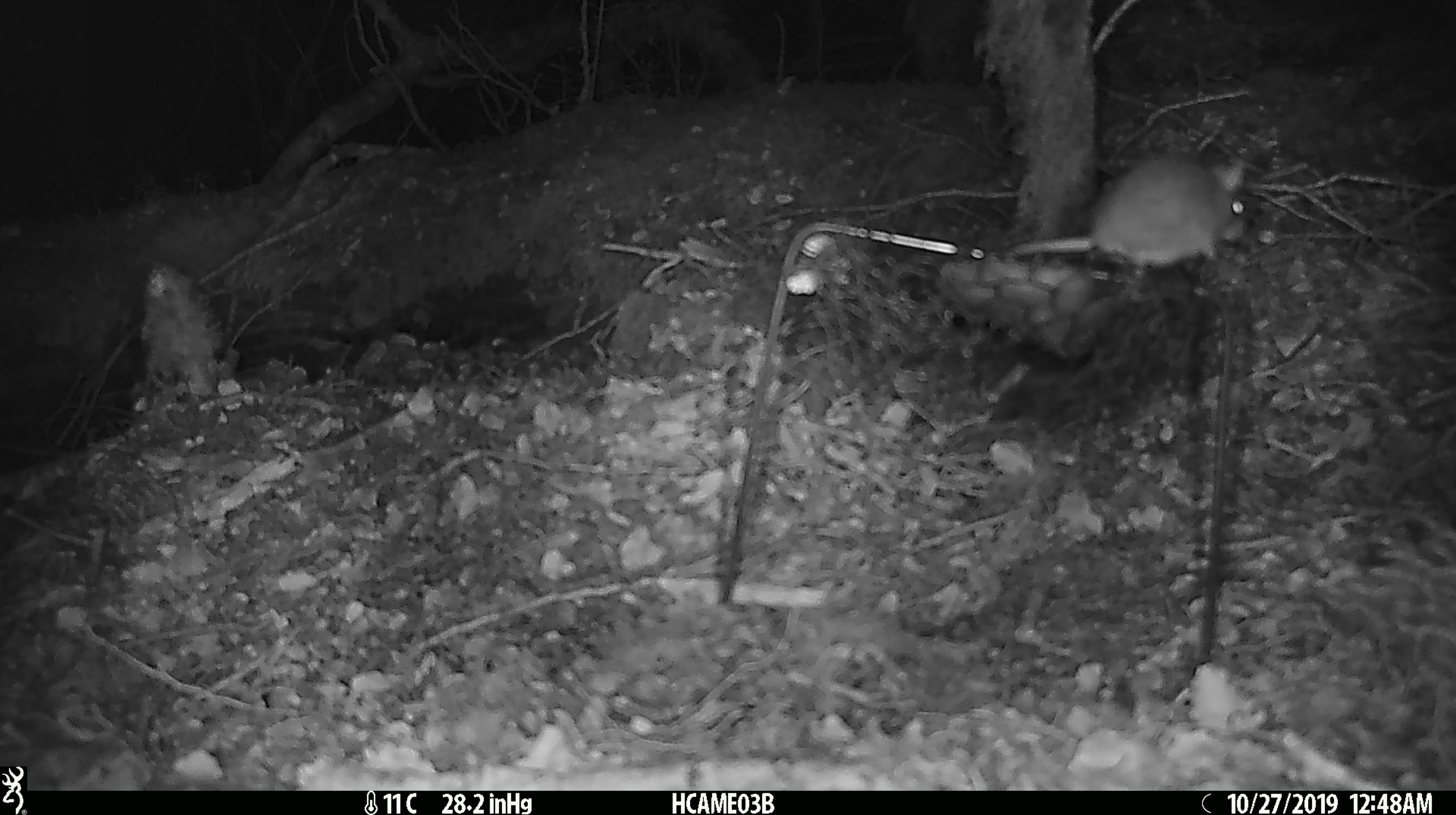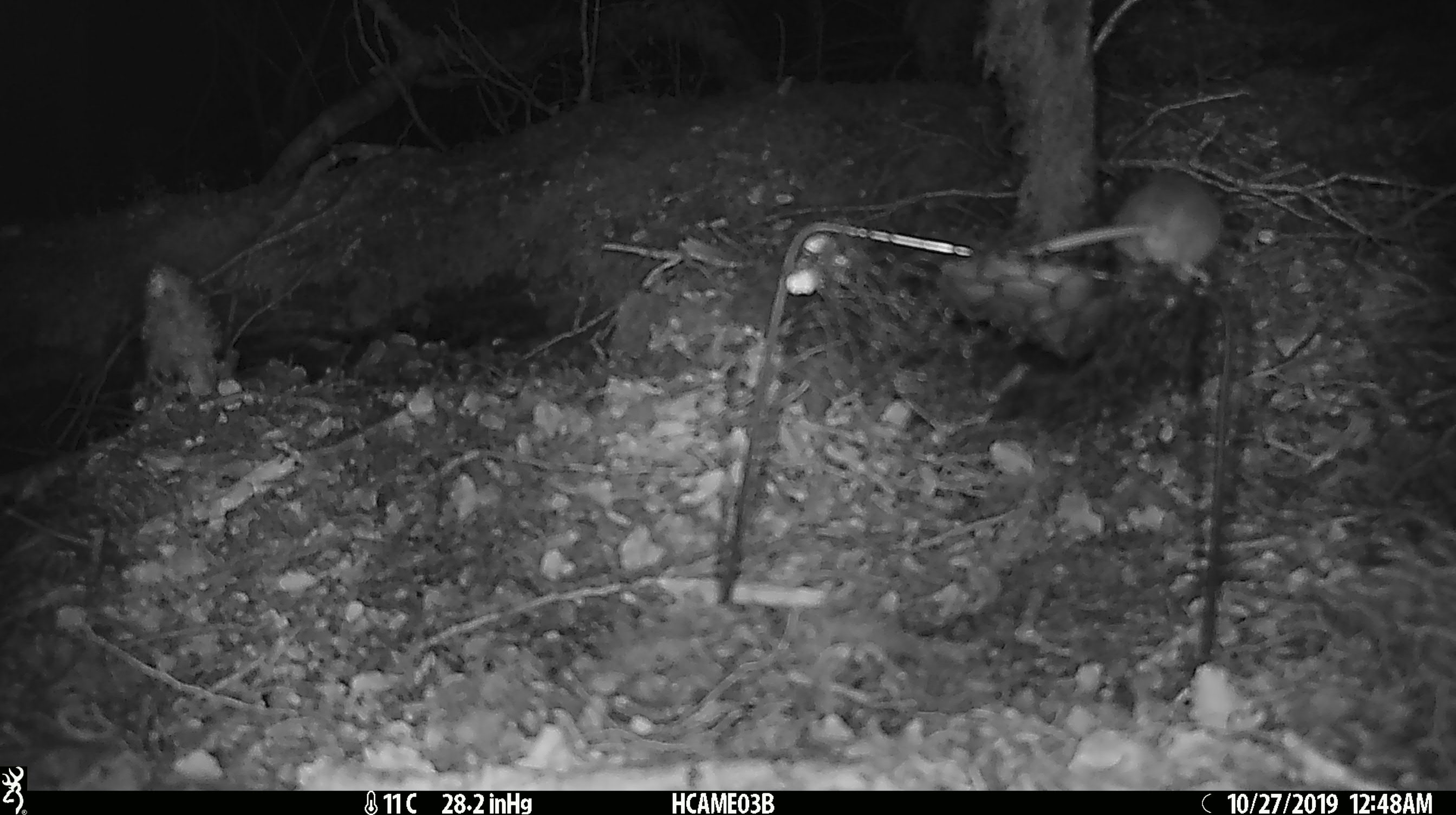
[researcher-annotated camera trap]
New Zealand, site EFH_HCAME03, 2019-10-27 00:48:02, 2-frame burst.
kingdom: Animalia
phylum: Chordata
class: Mammalia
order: Rodentia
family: Muridae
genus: Mus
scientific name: Mus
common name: mouse